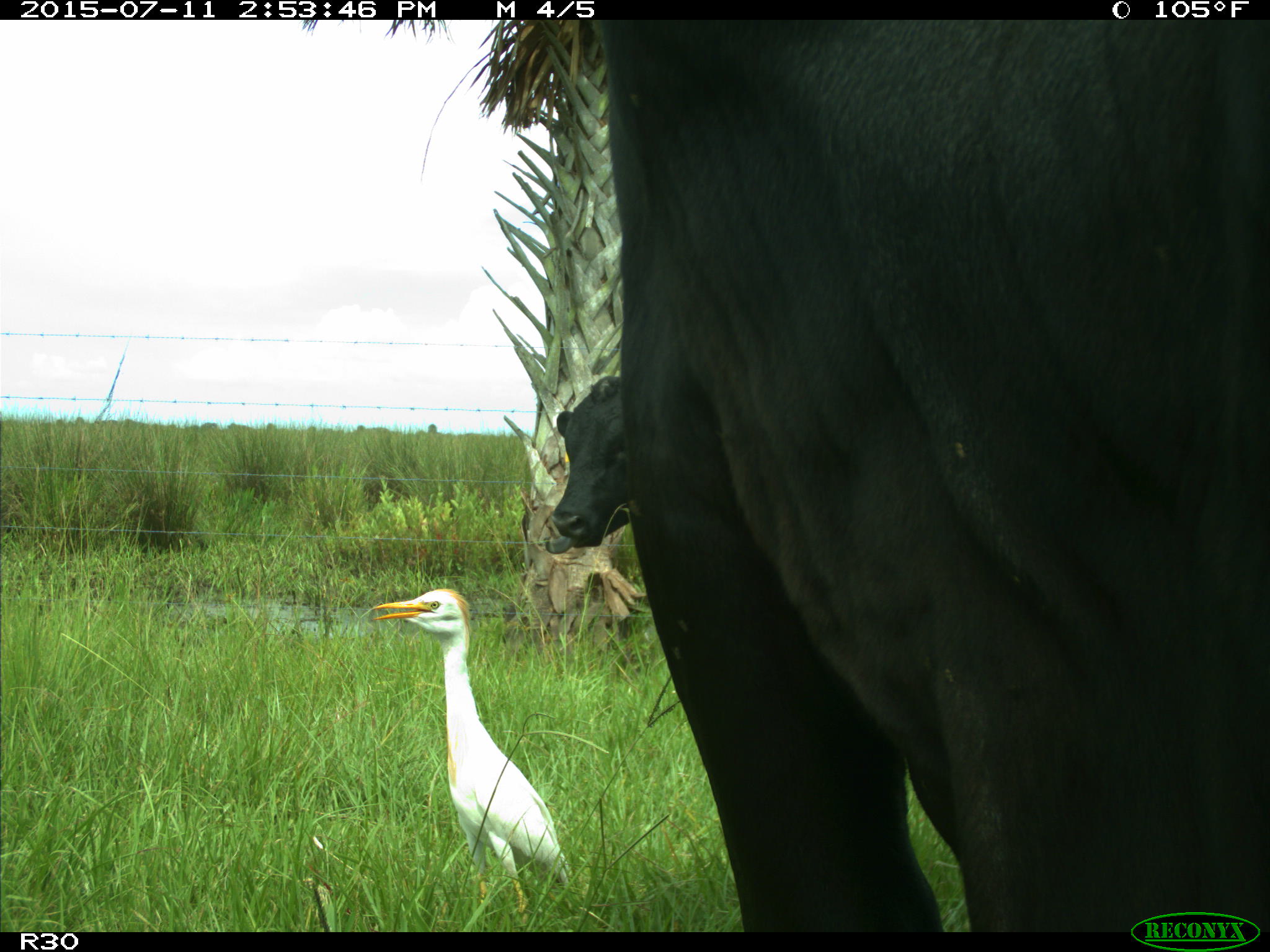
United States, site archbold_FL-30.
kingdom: Animalia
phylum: Chordata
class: Mammalia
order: Artiodactyla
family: Bovidae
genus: Bos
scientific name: Bos taurus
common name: domestic cow